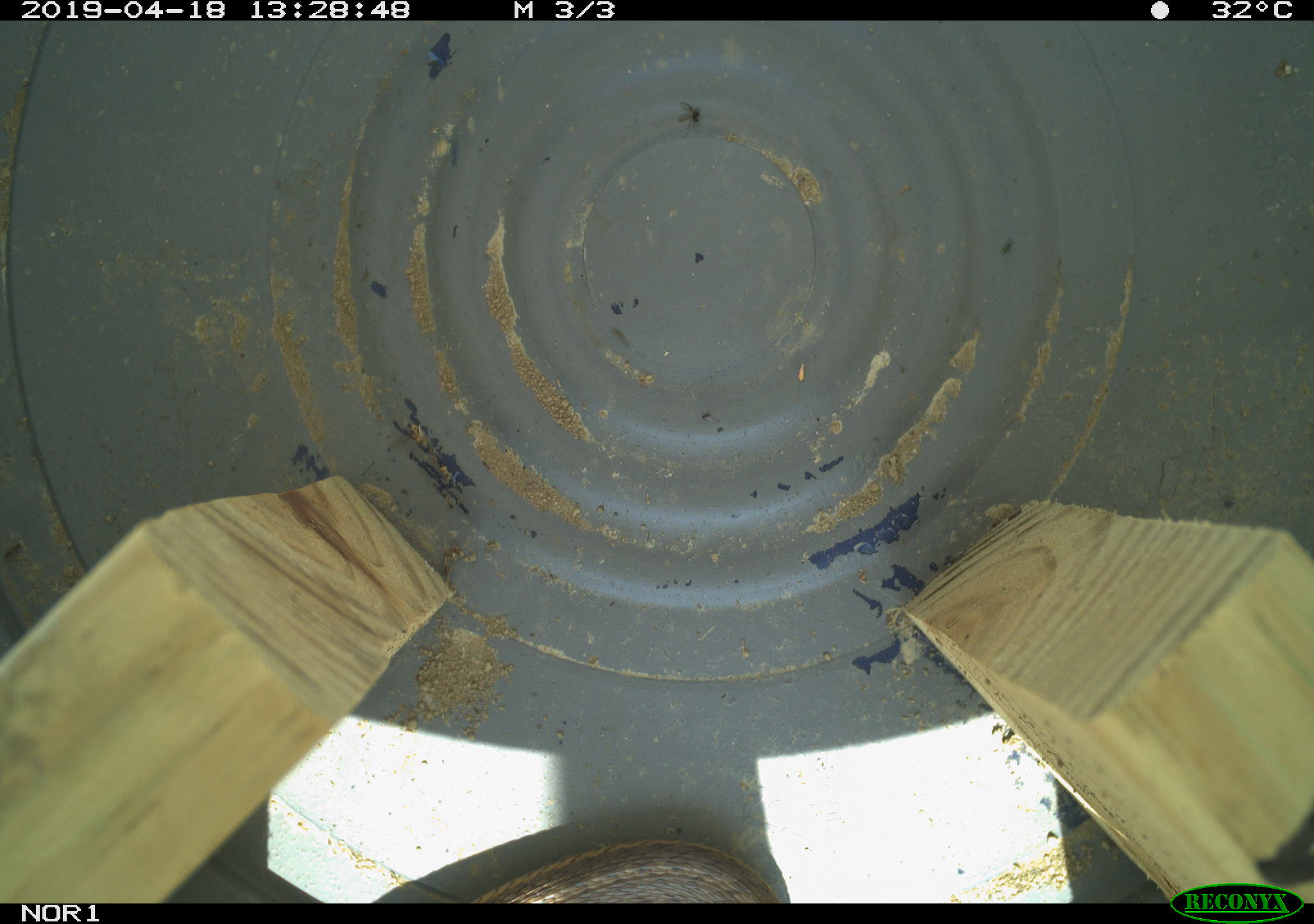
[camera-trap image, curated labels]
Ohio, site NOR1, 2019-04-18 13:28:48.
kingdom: Animalia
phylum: Chordata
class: Reptilia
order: Squamata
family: Colubridae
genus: Thamnophis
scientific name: Thamnophis sirtalis sirtalis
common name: eastern gartersnake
Eastern gartersnake (Thamnophis sirtalis sirtalis).